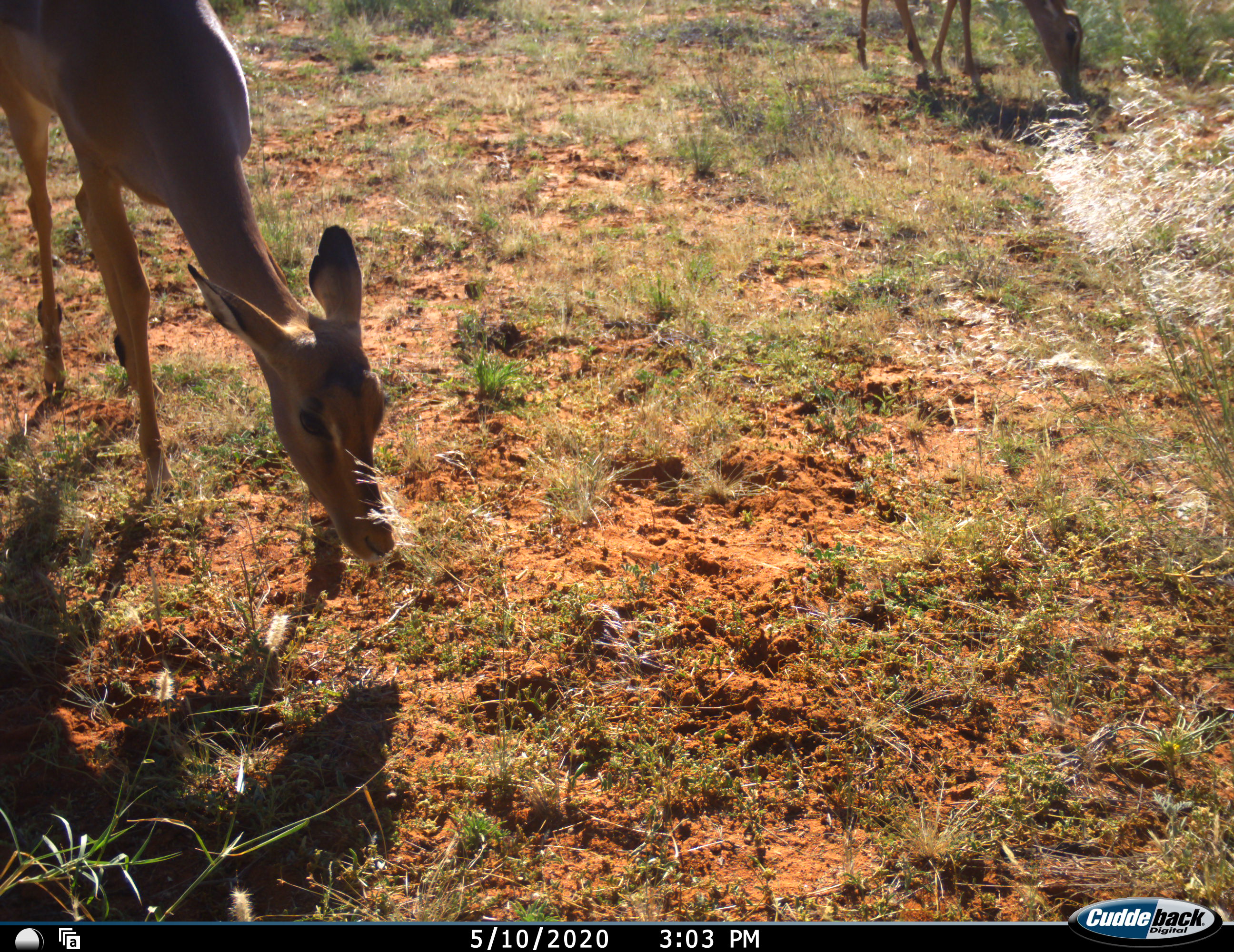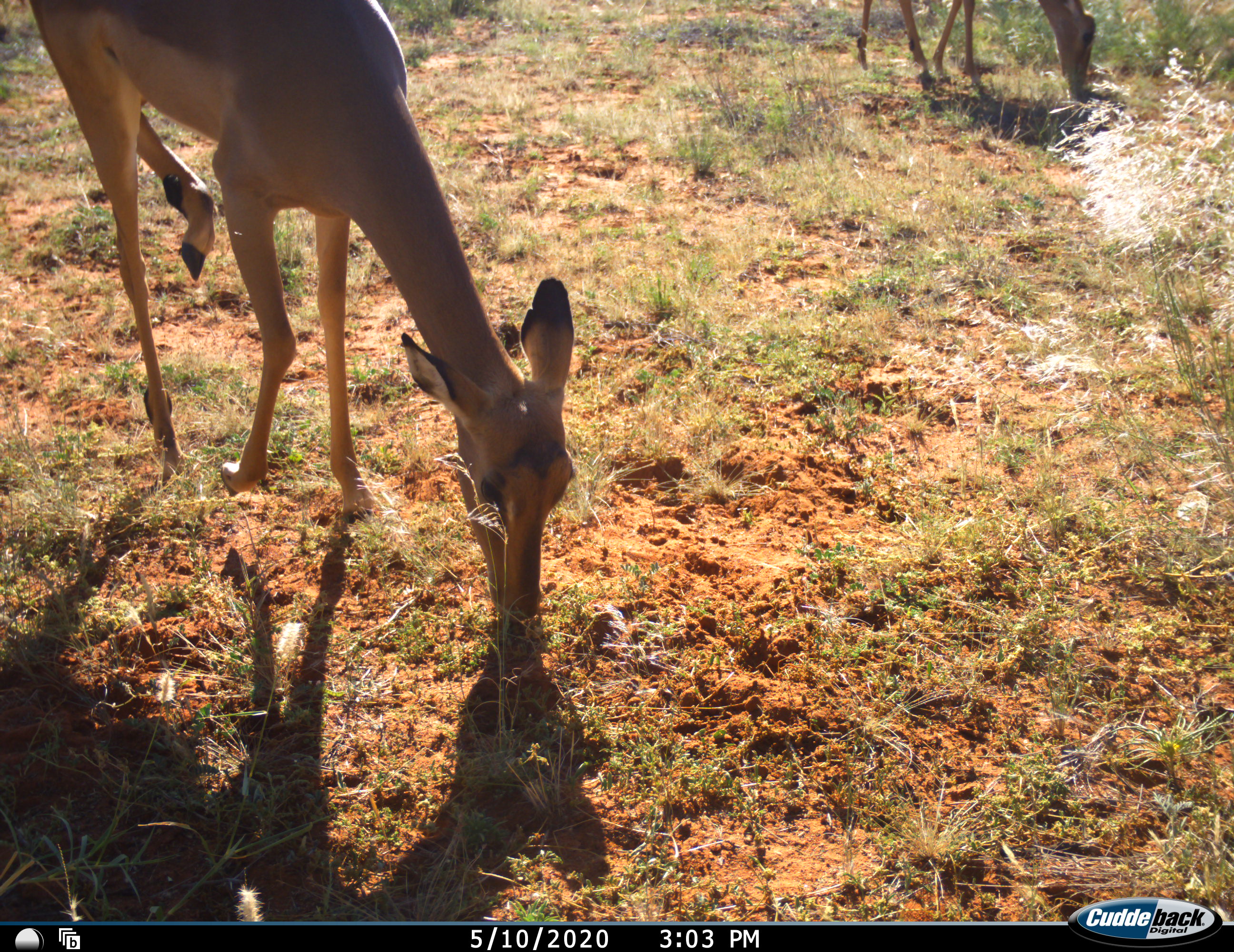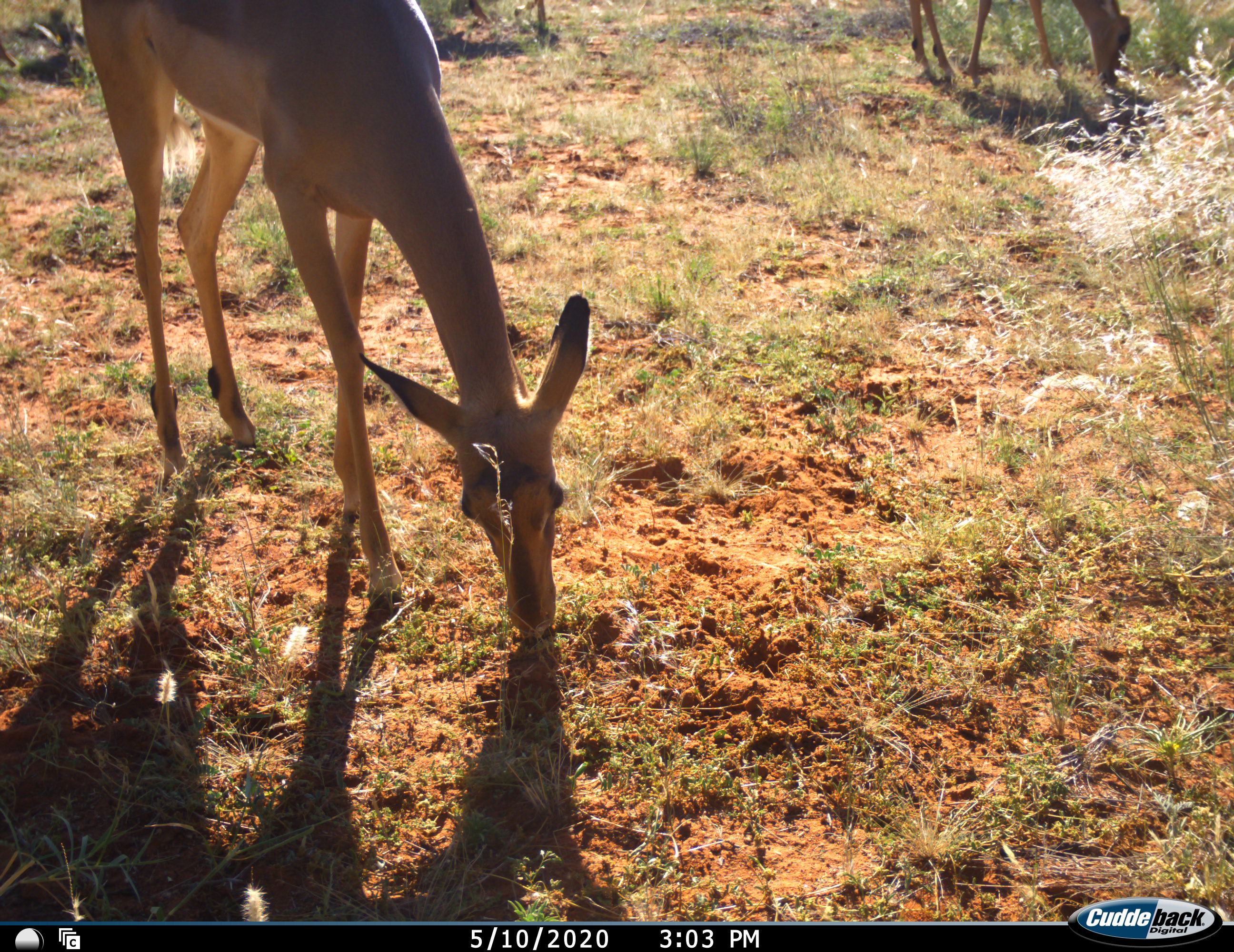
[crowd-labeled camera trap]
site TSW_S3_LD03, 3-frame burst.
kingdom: Animalia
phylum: Chordata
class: Mammalia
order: Artiodactyla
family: Bovidae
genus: Aepyceros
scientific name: Aepyceros melampus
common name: impala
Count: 2.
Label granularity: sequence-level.